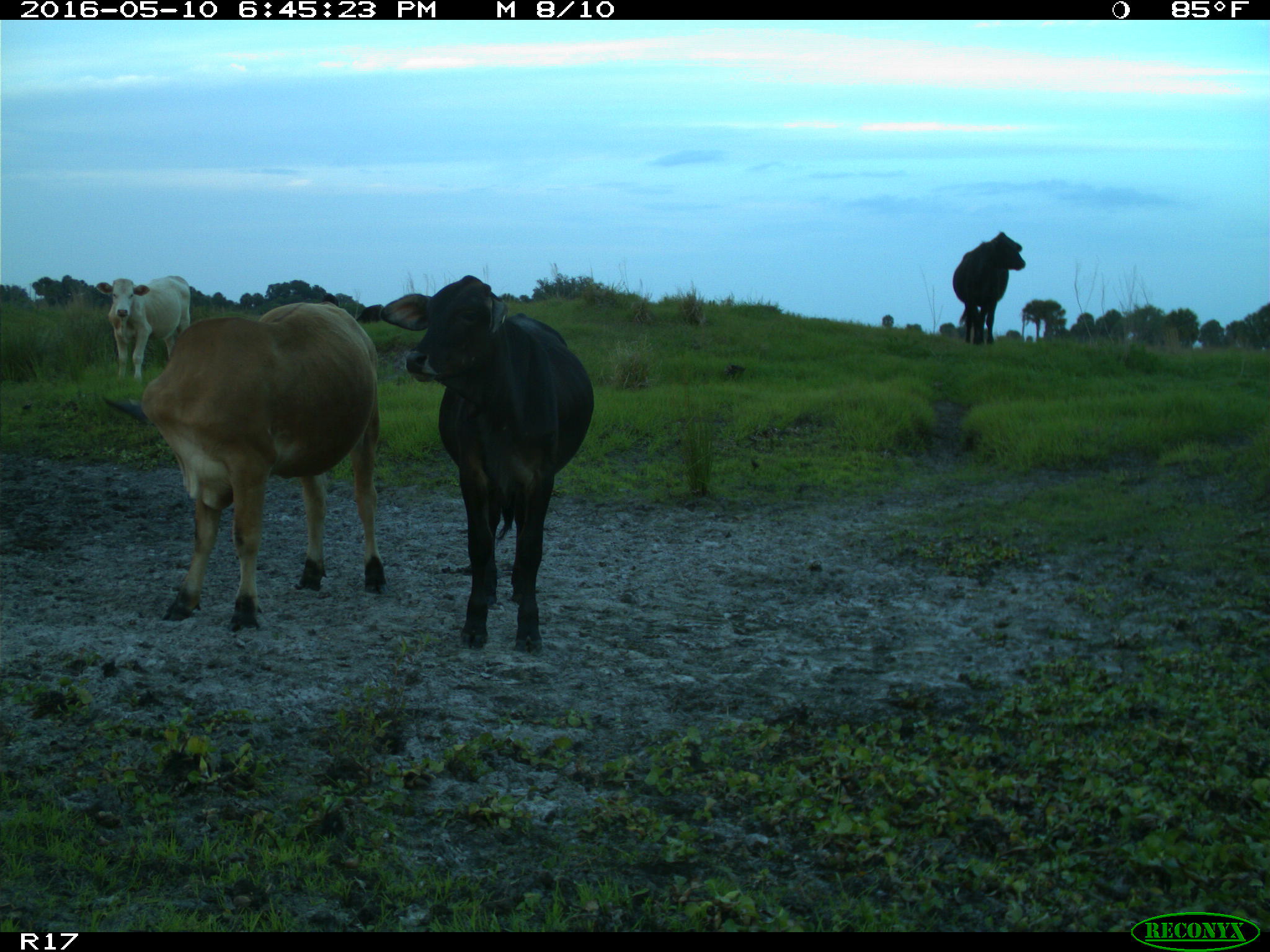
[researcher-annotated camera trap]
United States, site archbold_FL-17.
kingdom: Animalia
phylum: Chordata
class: Mammalia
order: Artiodactyla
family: Bovidae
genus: Bos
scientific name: Bos taurus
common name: domestic cow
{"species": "Bos taurus (domestic cow)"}